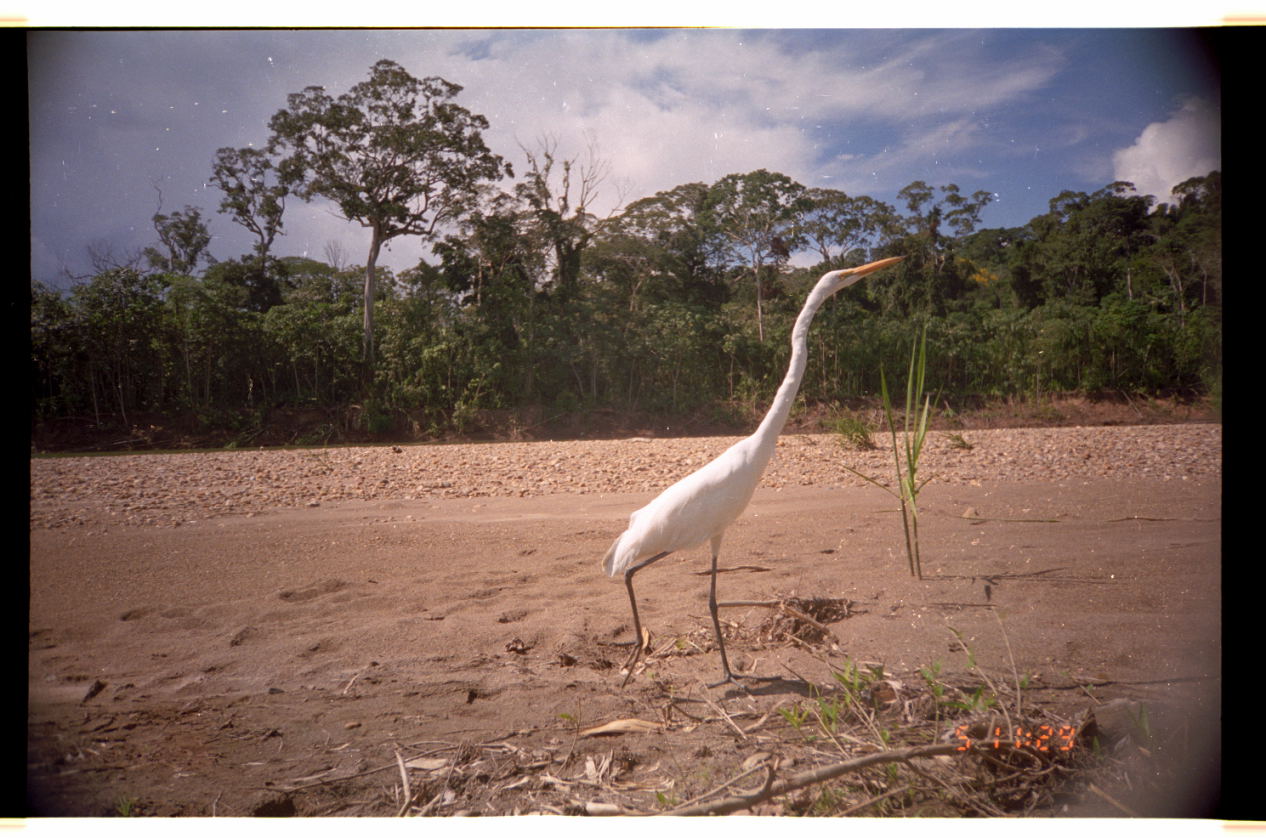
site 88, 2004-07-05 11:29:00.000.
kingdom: Animalia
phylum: Chordata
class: Aves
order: Pelecaniformes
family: Ardeidae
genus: Ardea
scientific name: Ardea alba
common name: great egret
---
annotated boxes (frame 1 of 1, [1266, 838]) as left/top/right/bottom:
ardea alba: 598/251/907/689